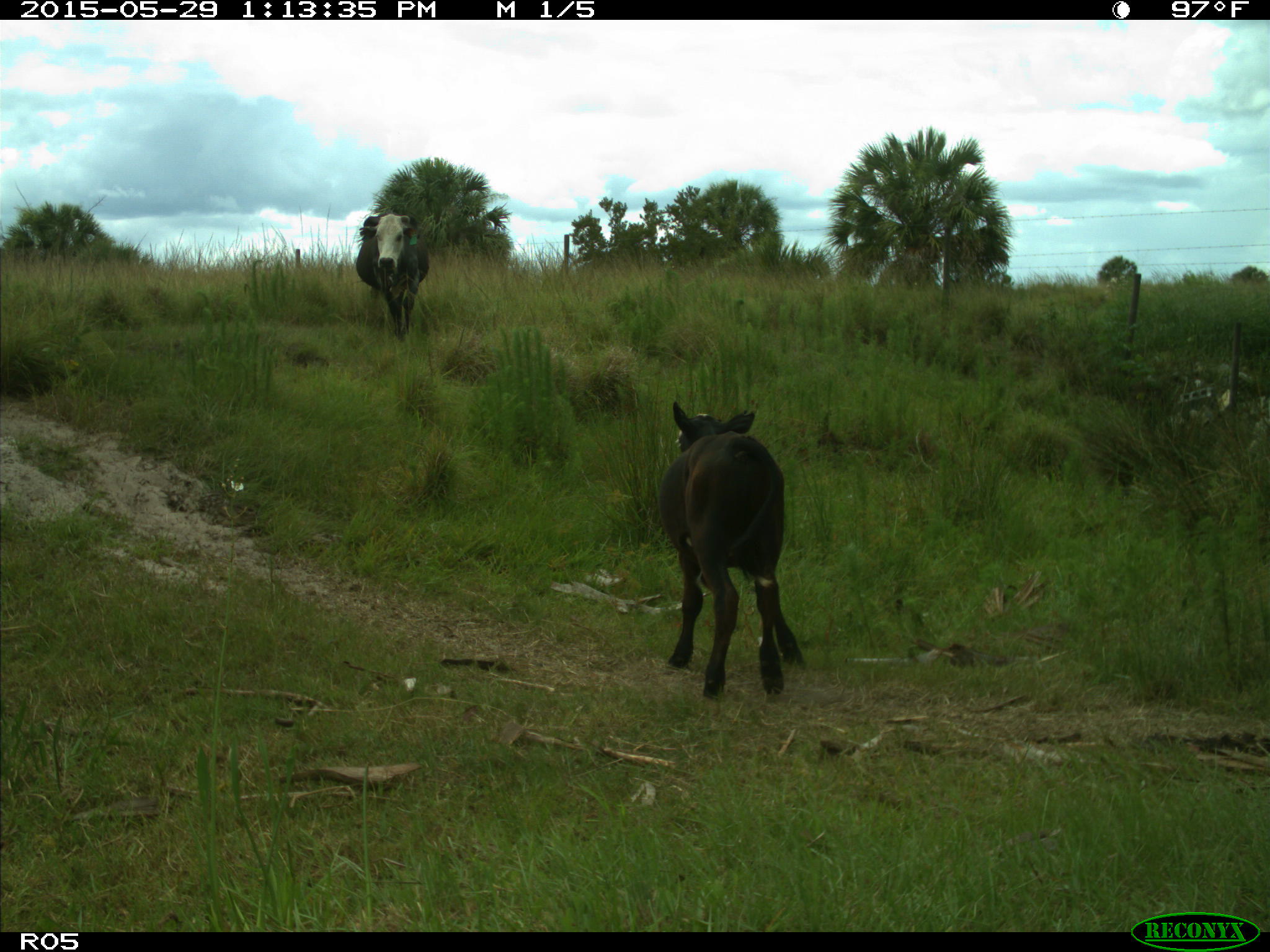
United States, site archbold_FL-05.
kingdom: Animalia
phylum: Chordata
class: Mammalia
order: Artiodactyla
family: Bovidae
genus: Bos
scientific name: Bos taurus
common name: domestic cow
Bos taurus (domestic cow).